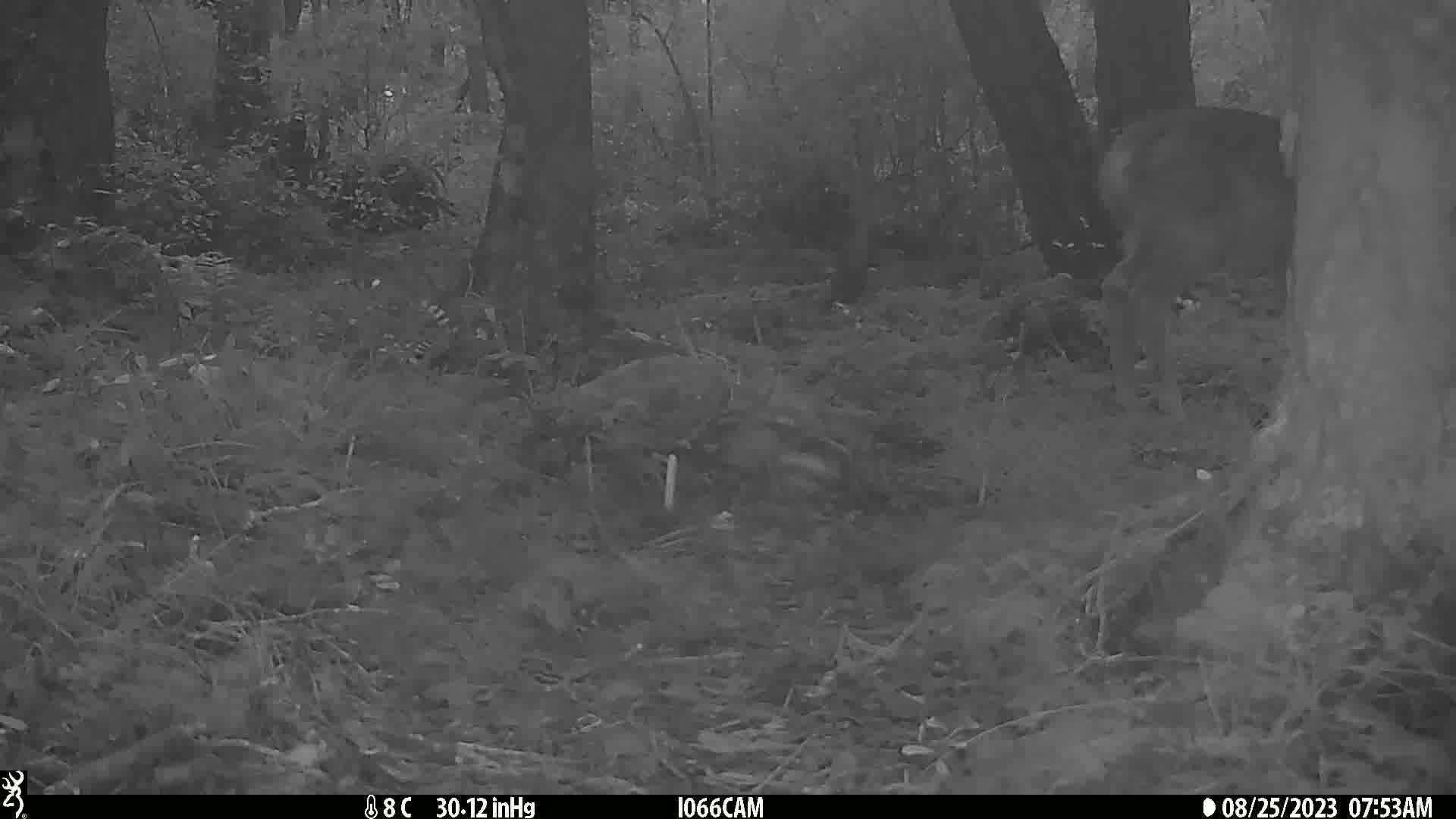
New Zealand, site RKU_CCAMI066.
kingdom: Animalia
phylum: Chordata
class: Mammalia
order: Artiodactyla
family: Cervidae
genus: Odocoileus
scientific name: Odocoileus virginianus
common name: white-tailed deer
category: white tailed deer